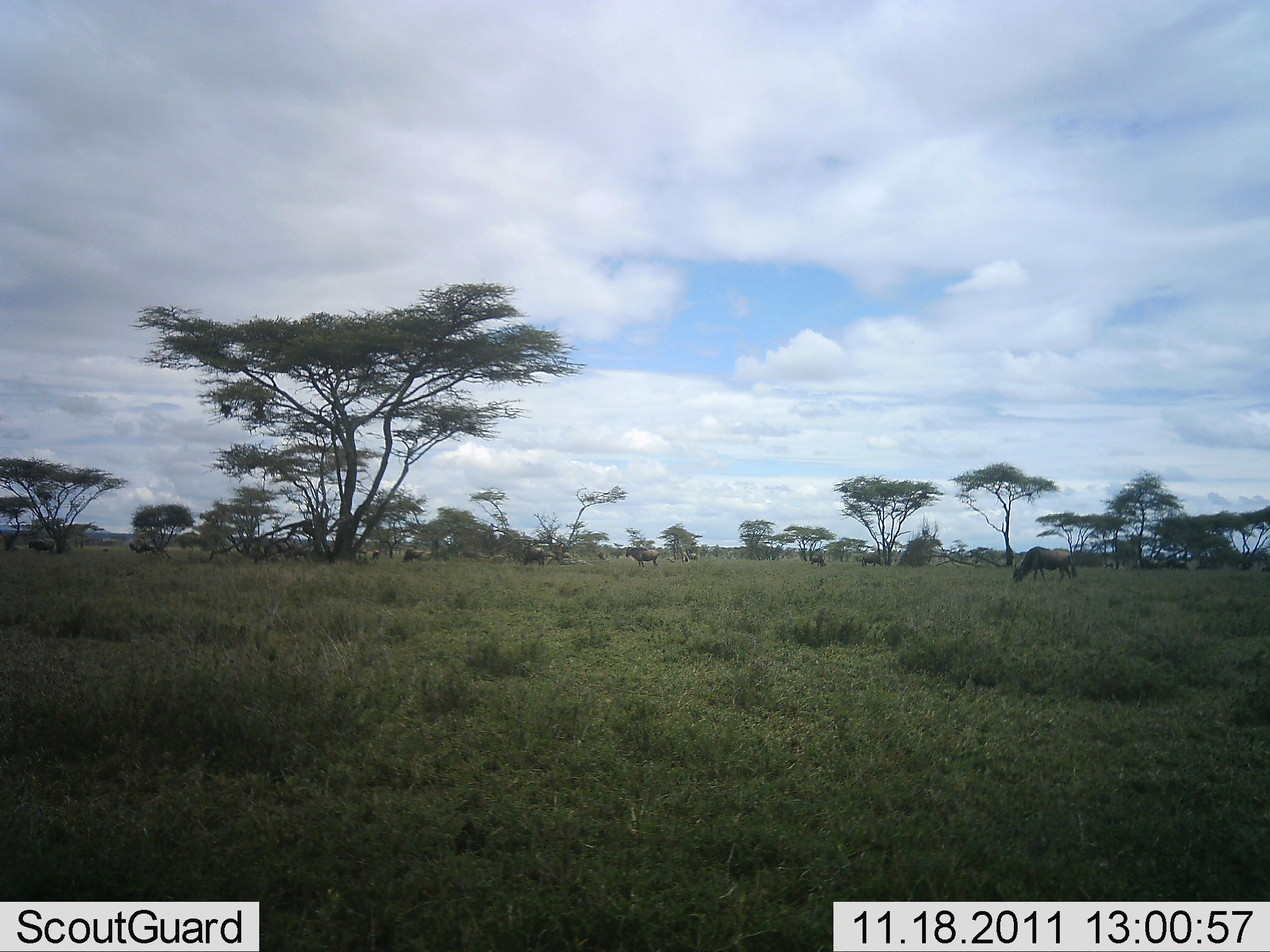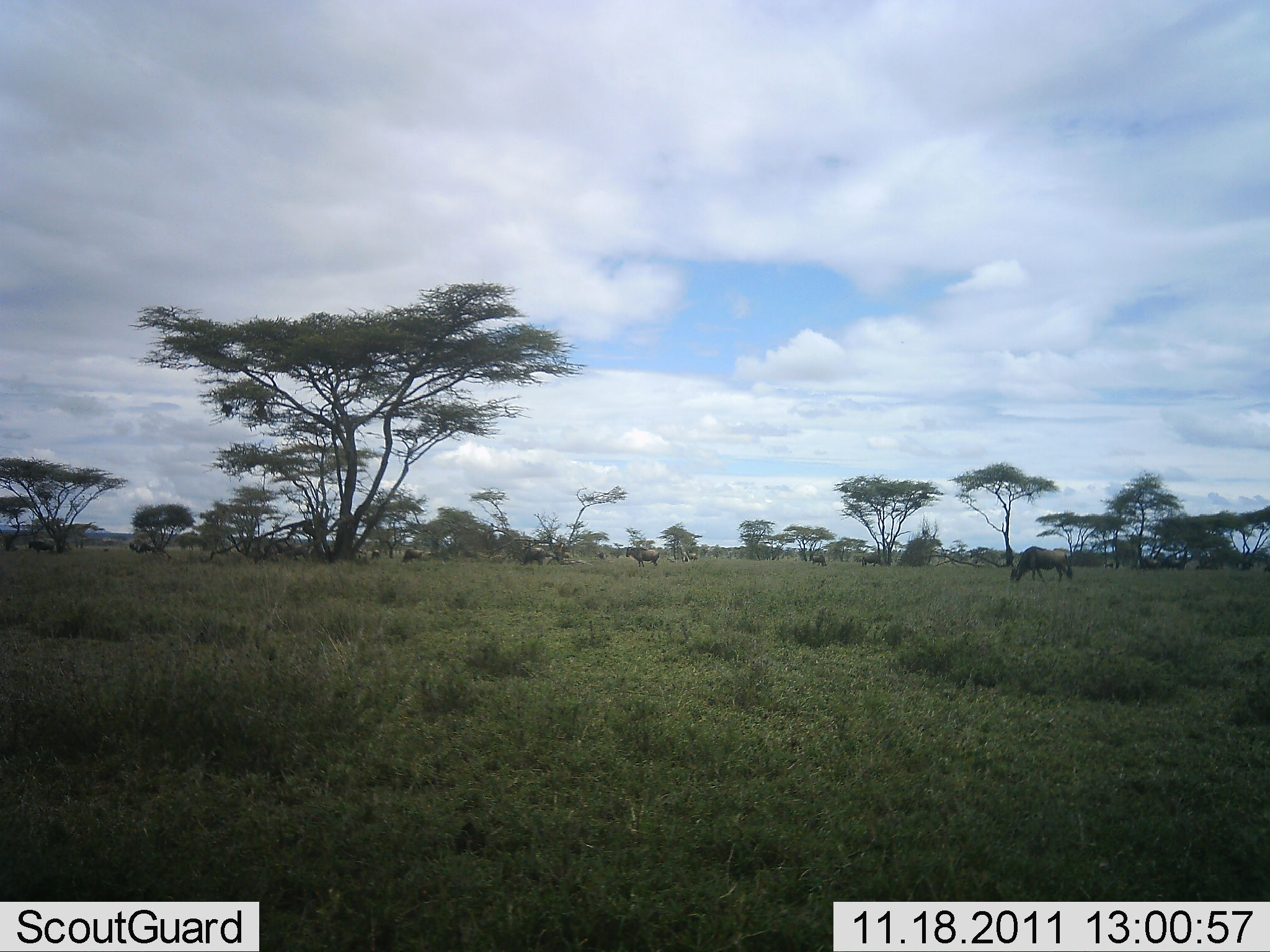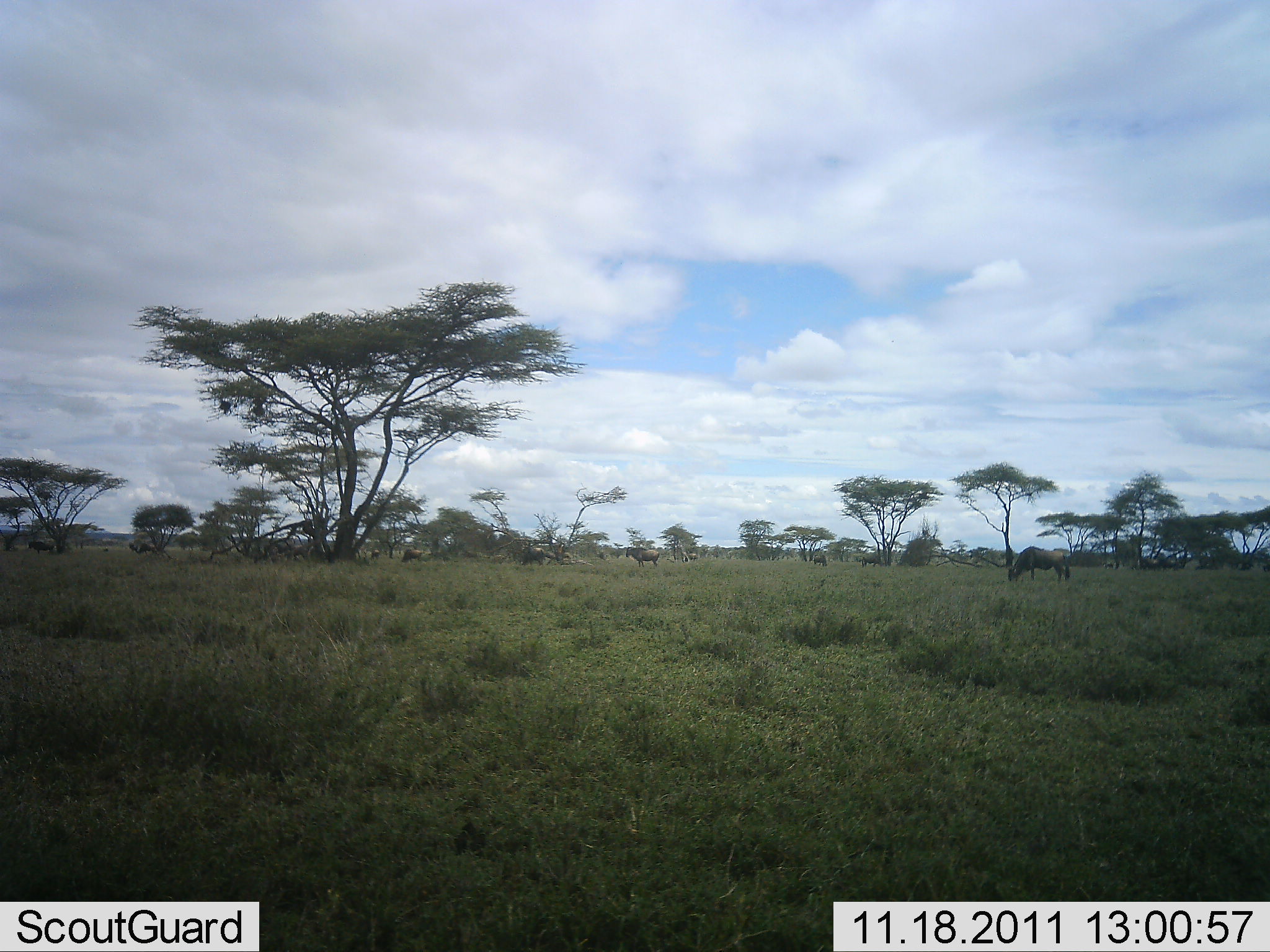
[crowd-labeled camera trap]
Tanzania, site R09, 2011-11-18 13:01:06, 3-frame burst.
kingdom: Animalia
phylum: Chordata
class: Mammalia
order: Artiodactyla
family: Bovidae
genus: Connochaetes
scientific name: Connochaetes taurinus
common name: blue wildebeest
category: wildebeest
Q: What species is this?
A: Wildebeest (blue wildebeest) (Connochaetes taurinus).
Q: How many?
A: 11-50.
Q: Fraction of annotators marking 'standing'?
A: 50%.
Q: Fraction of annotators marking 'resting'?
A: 0%.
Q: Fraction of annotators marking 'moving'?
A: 25%.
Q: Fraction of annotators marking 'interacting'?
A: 0%.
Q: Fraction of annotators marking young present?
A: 0%.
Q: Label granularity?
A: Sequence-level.